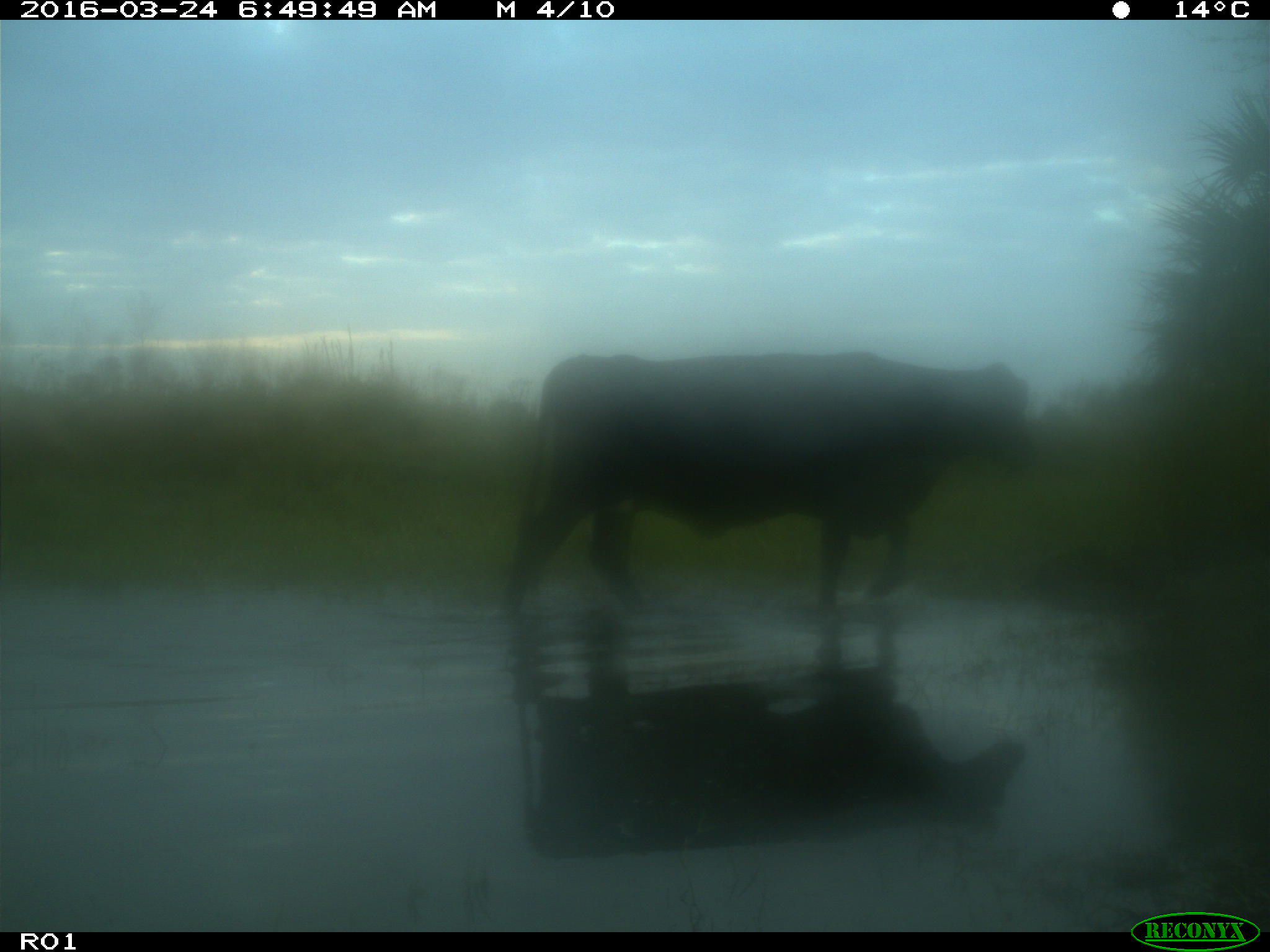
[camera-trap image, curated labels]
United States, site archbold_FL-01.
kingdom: Animalia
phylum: Chordata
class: Mammalia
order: Artiodactyla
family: Bovidae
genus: Bos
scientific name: Bos taurus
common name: domestic cow